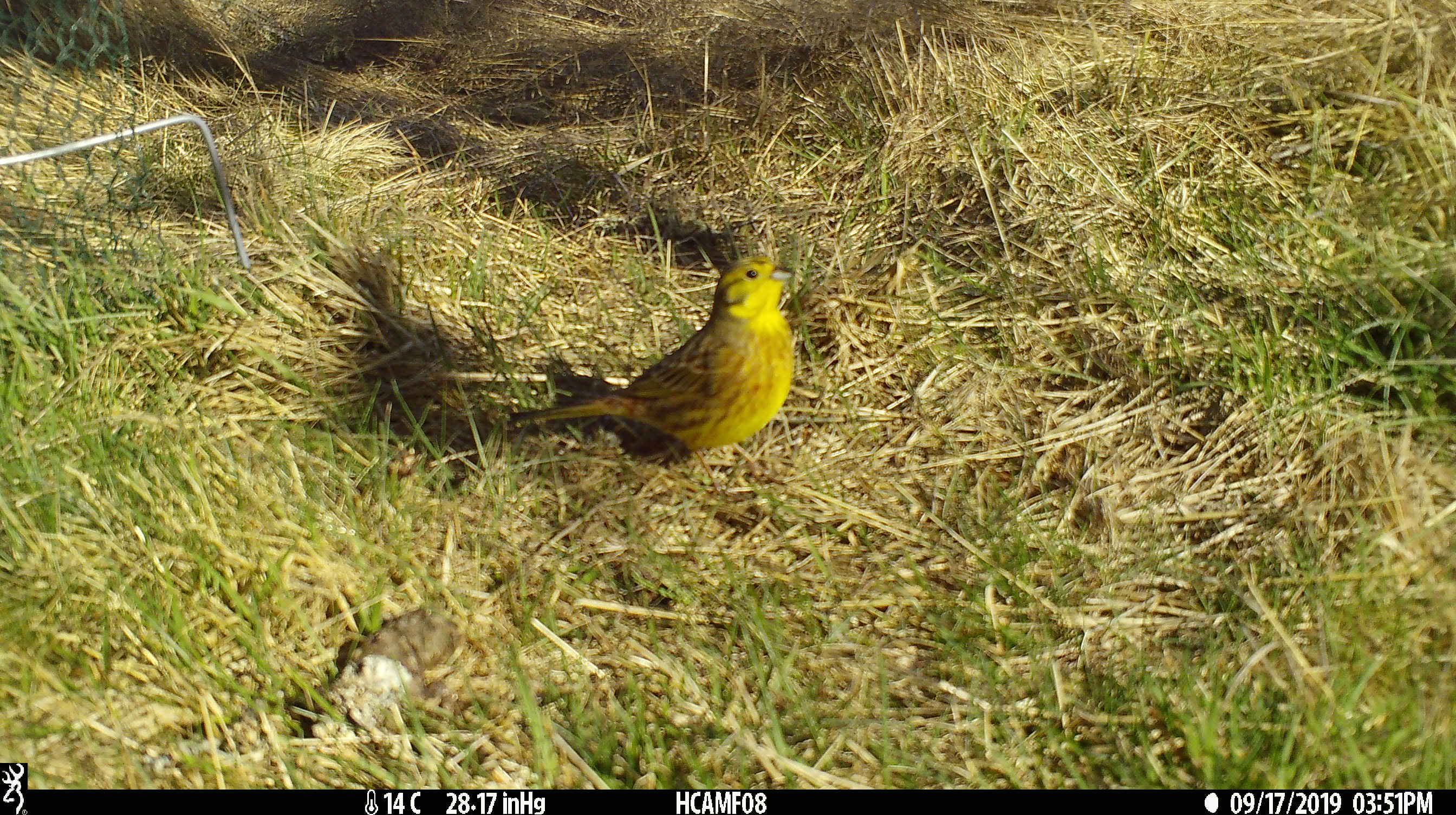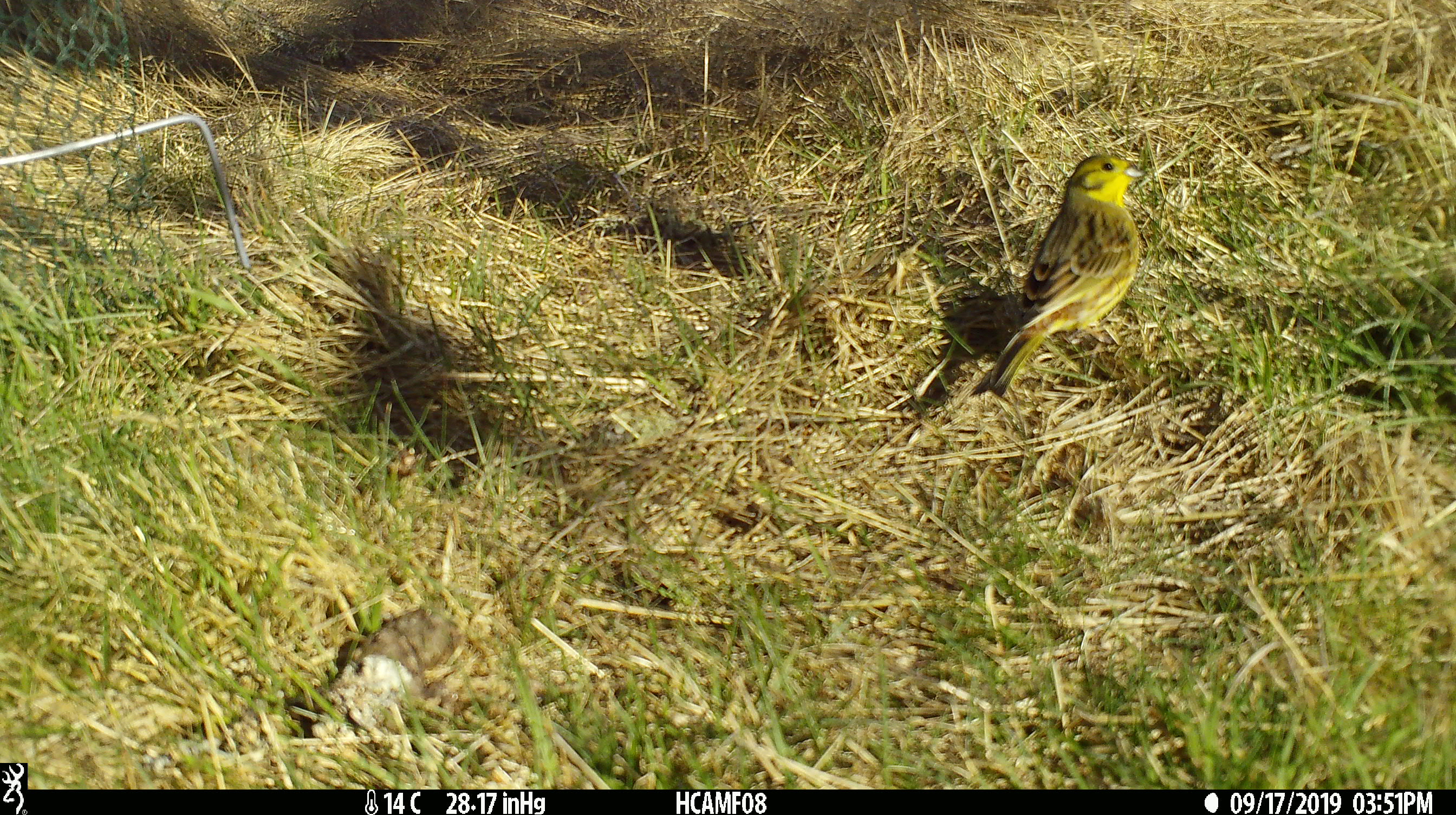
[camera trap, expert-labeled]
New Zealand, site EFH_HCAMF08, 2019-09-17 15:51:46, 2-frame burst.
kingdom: Animalia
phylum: Chordata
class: Aves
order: Passeriformes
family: Emberizidae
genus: Emberiza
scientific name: Emberiza citrinella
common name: yellowhammer